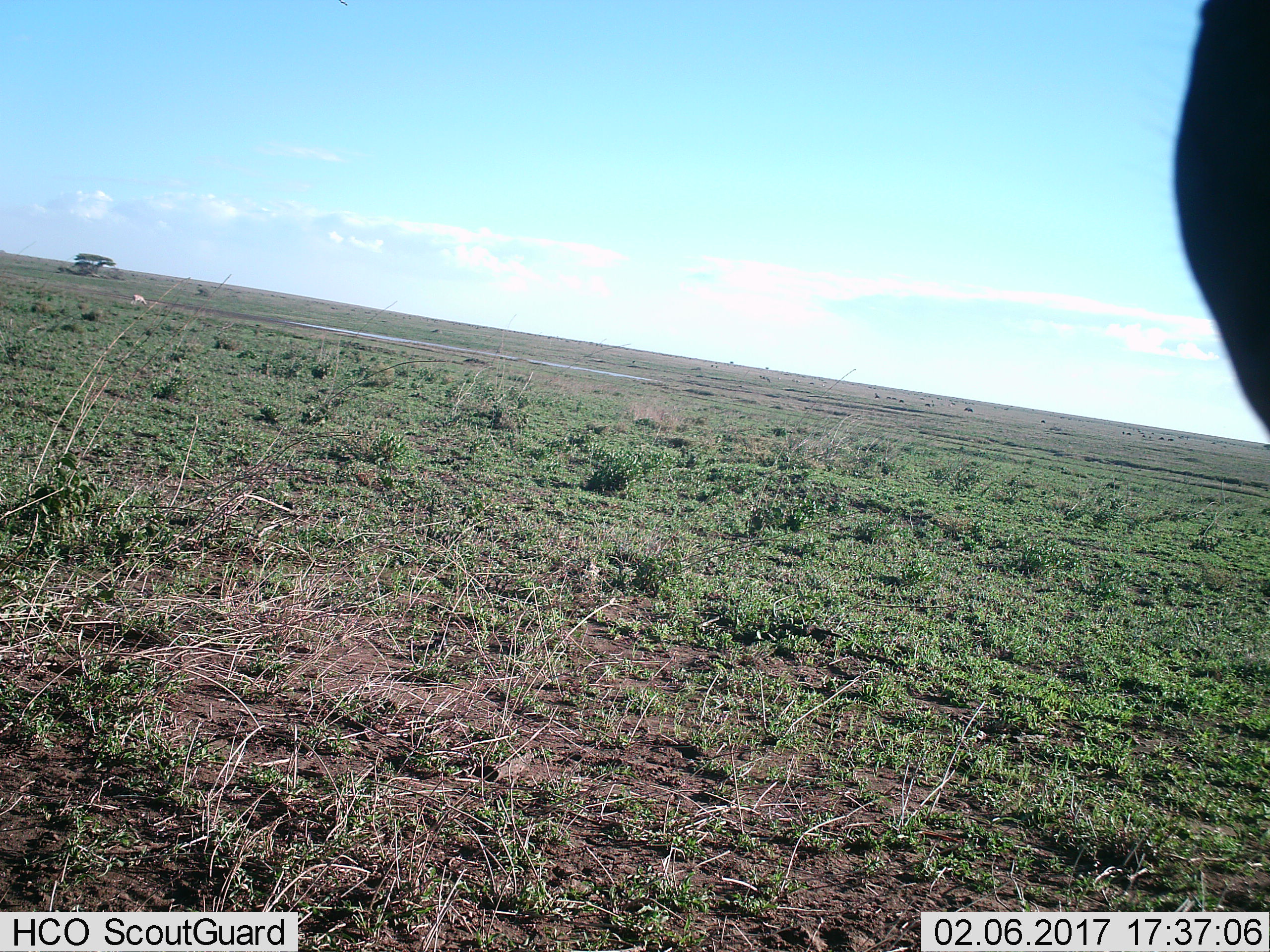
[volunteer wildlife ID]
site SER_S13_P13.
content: unidentified animal